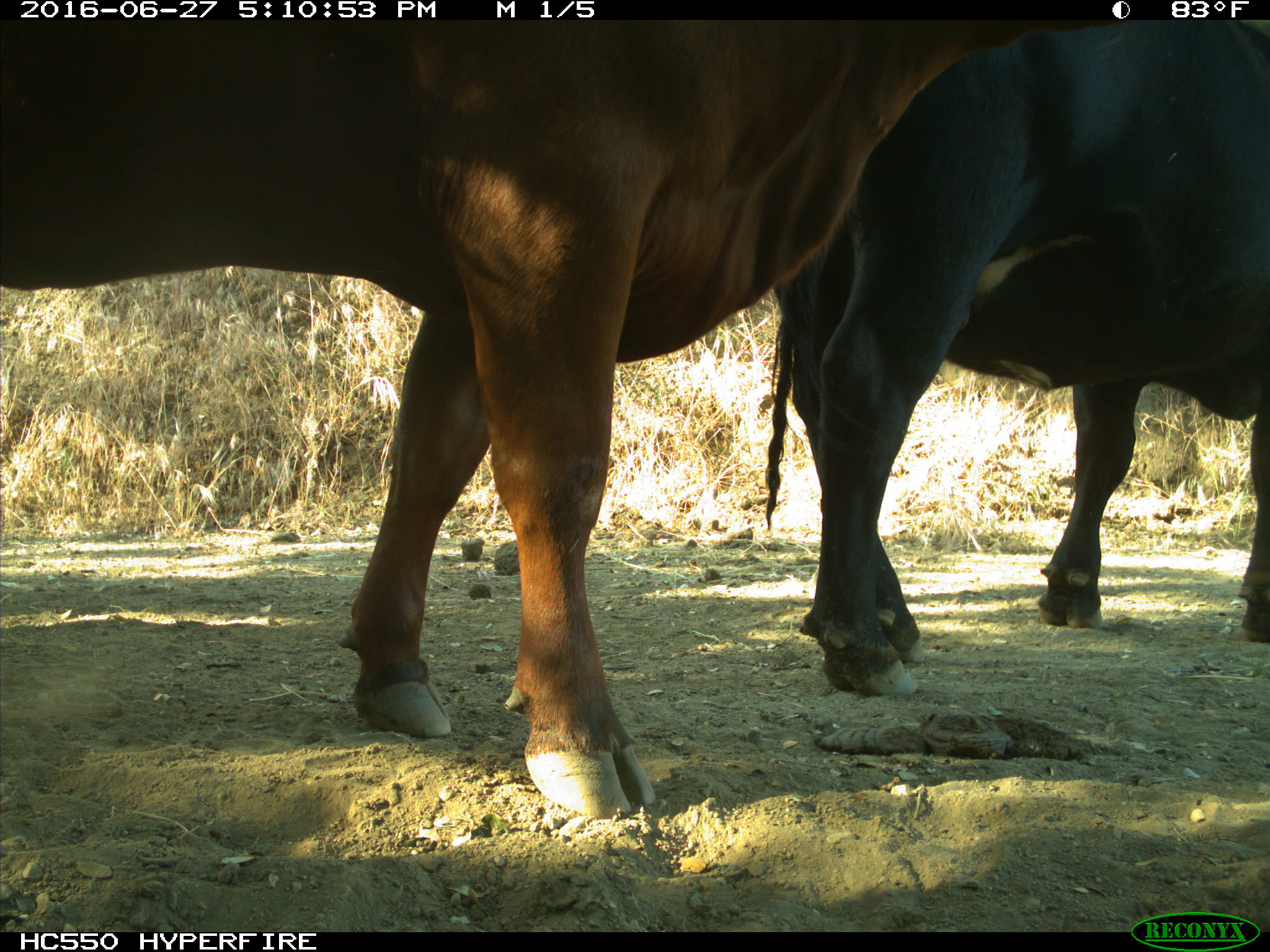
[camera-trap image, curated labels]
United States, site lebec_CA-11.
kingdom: Animalia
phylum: Chordata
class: Mammalia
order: Artiodactyla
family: Bovidae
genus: Bos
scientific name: Bos taurus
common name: domestic cow